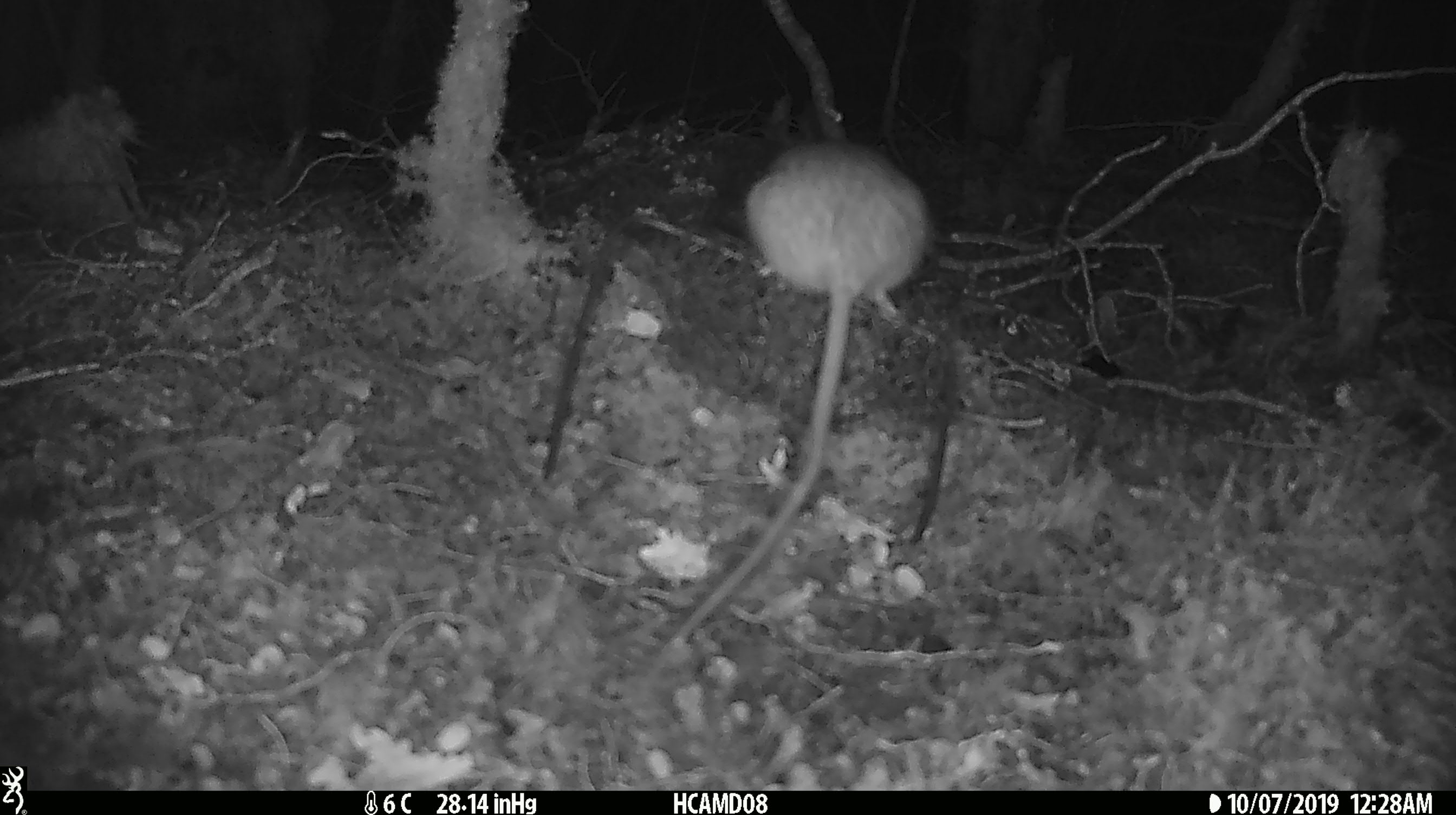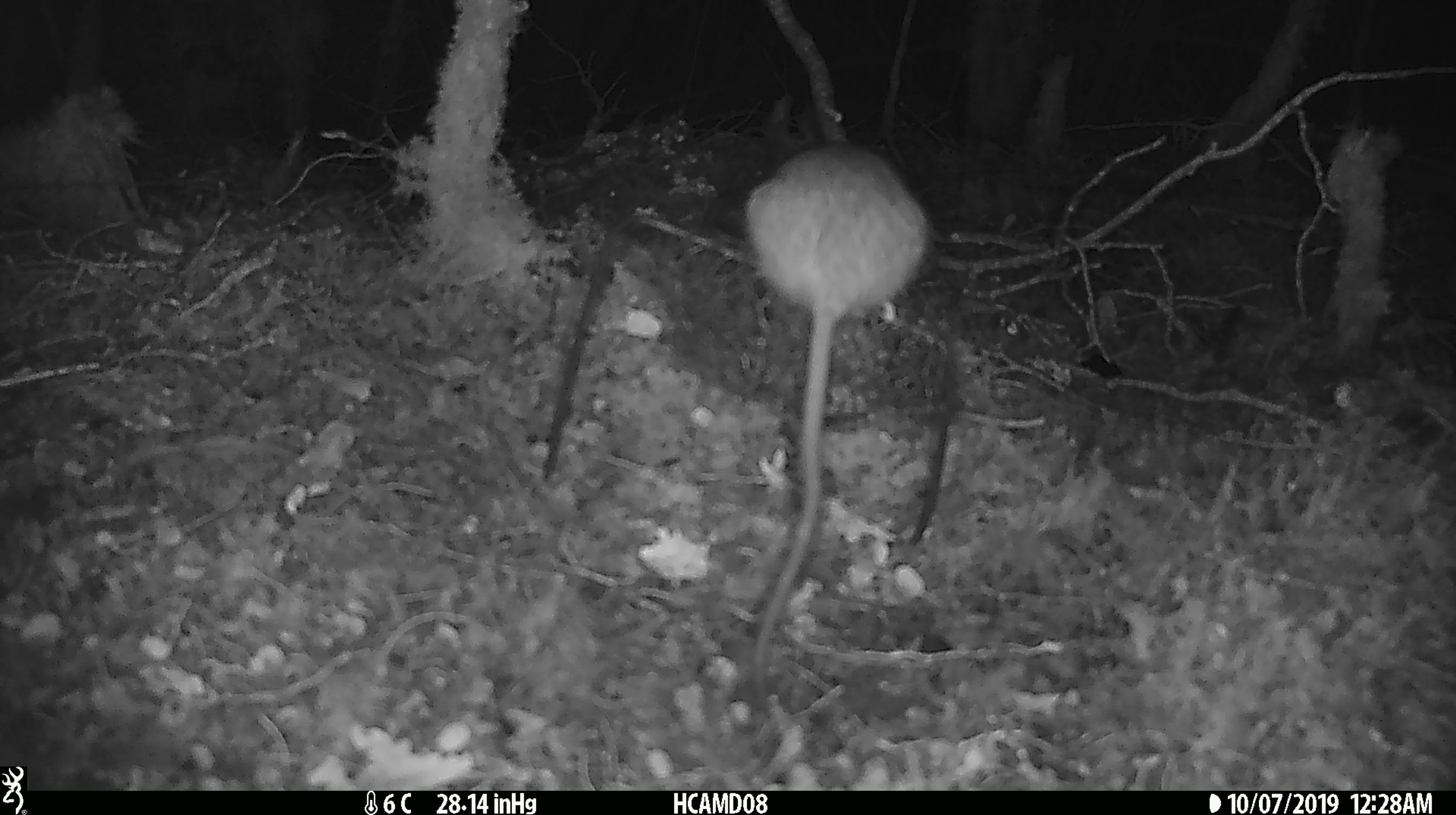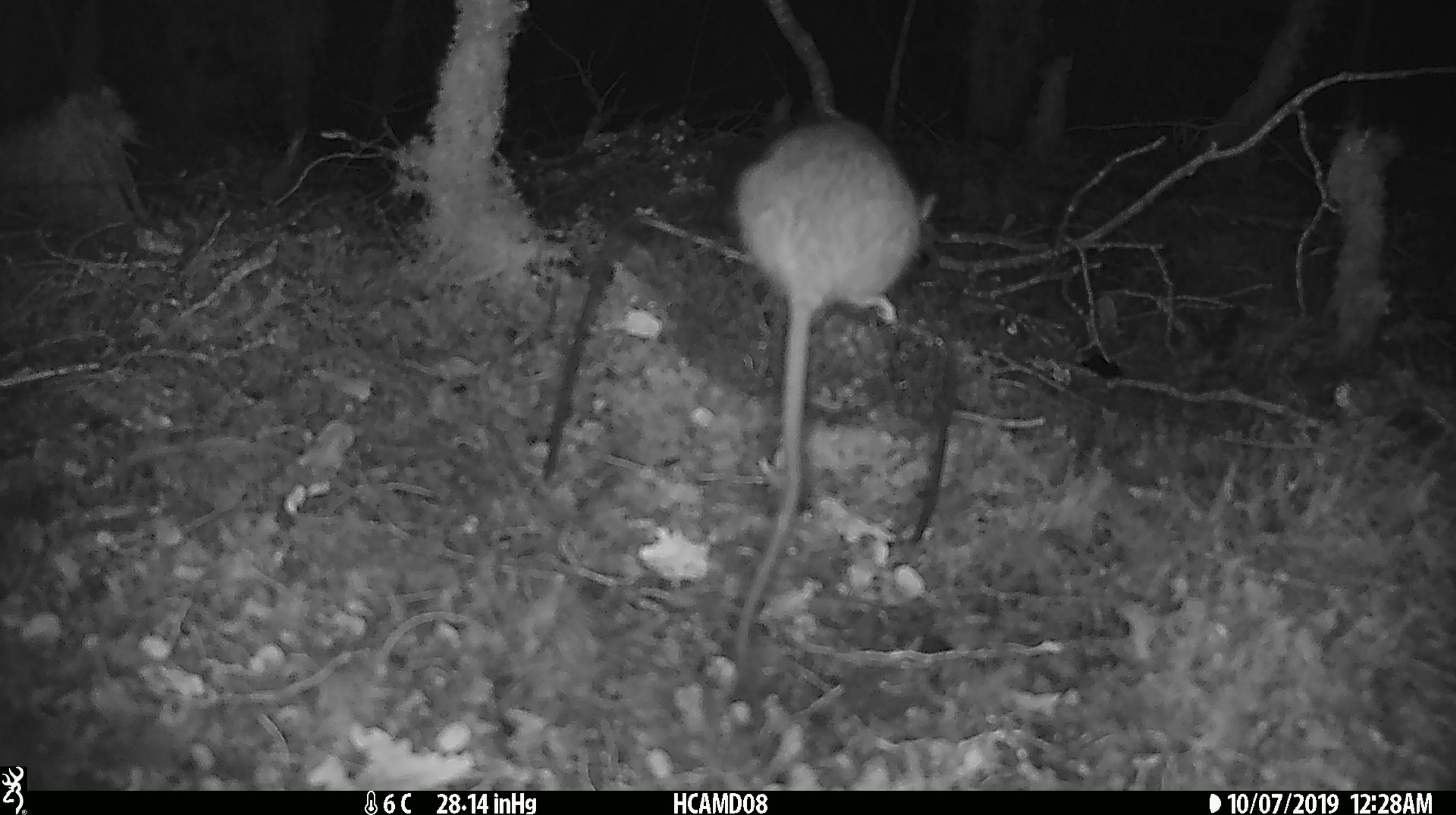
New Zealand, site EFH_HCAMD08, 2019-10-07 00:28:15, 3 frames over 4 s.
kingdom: Animalia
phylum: Chordata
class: Mammalia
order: Rodentia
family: Muridae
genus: Rattus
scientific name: Rattus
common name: rat